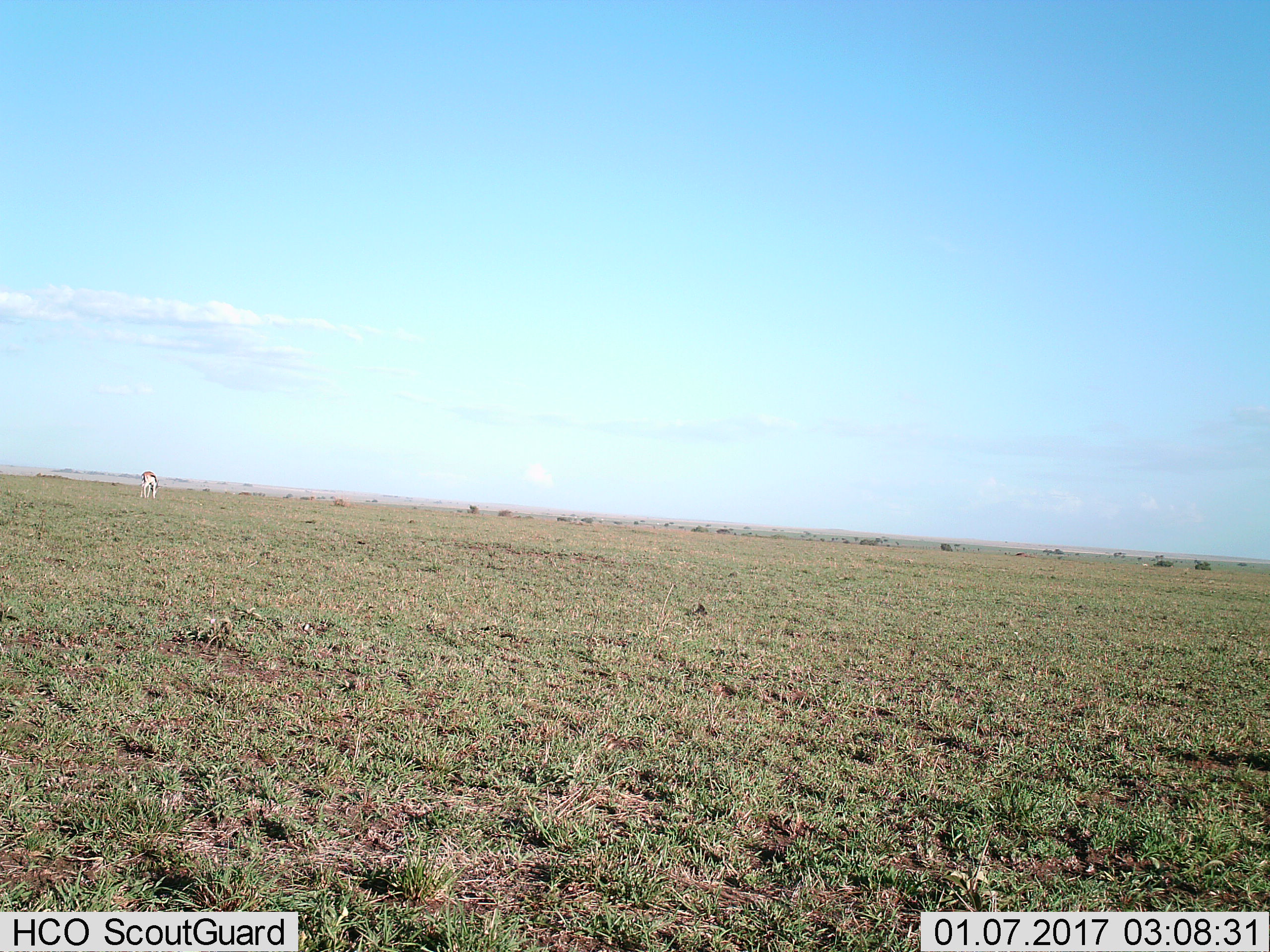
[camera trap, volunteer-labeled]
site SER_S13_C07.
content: unidentified animal